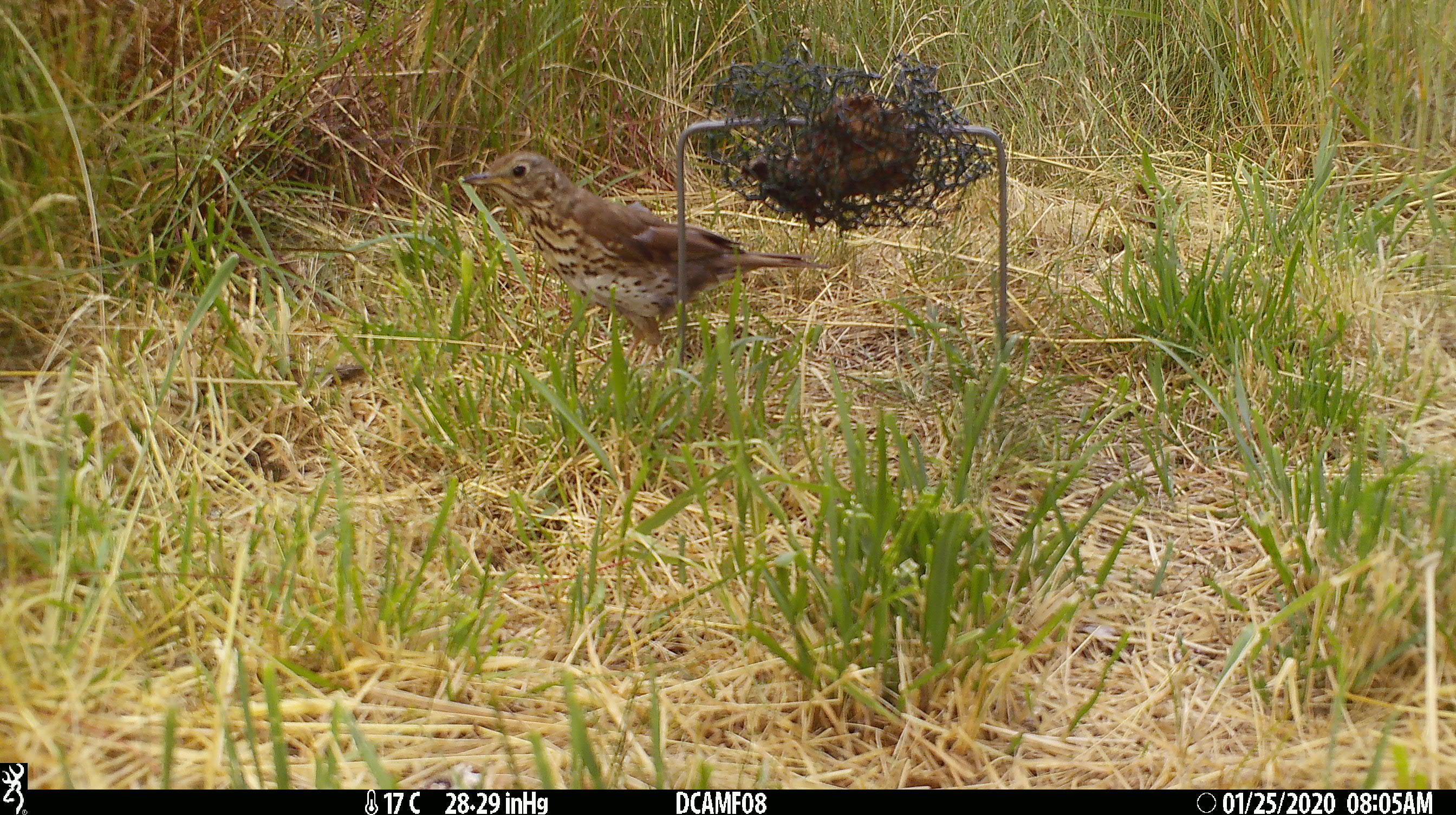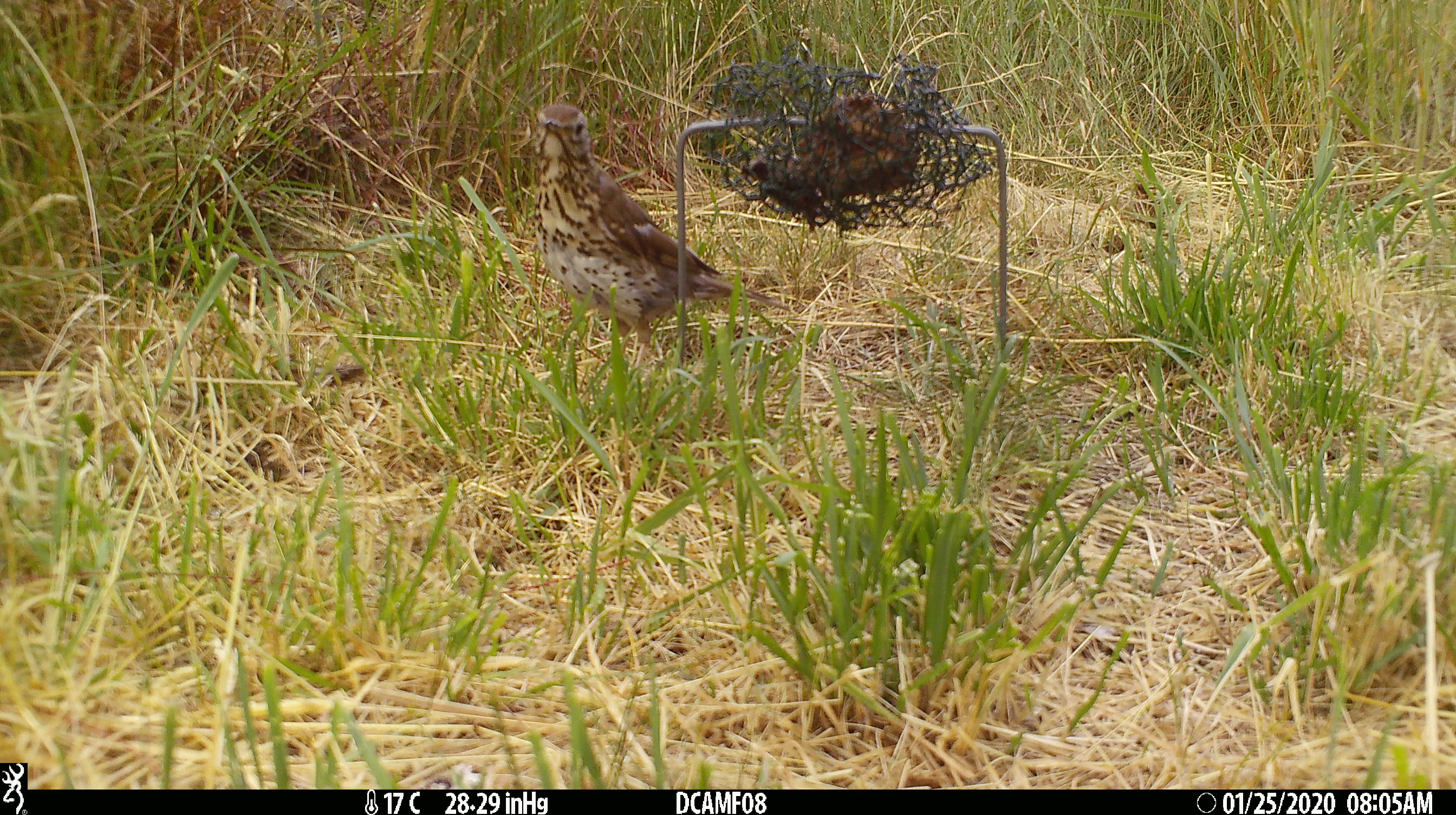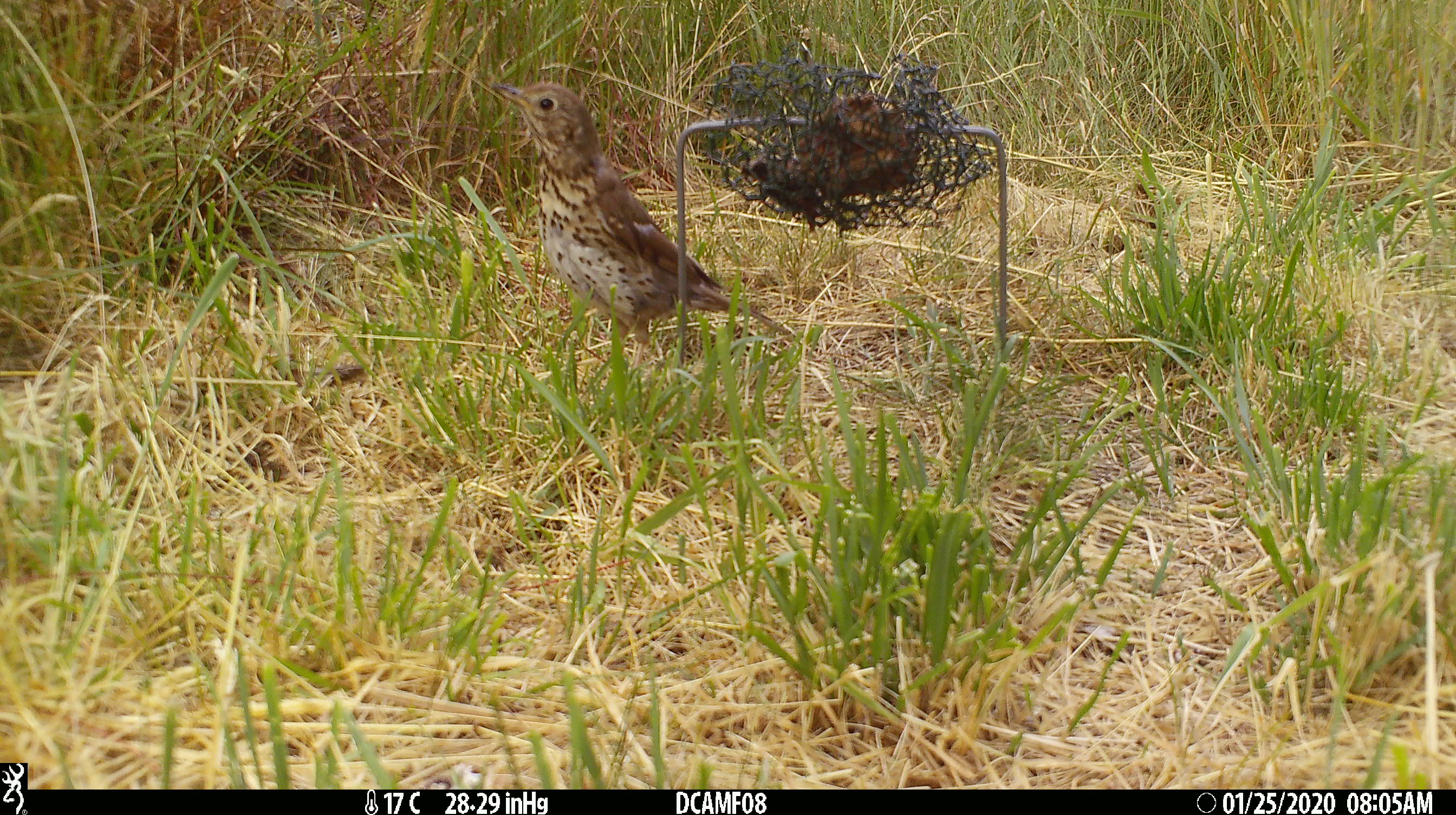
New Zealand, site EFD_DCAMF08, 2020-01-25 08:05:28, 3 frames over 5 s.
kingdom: Animalia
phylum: Chordata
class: Aves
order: Passeriformes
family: Turdidae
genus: Turdus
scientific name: Turdus philomelos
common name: song thrush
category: thrush